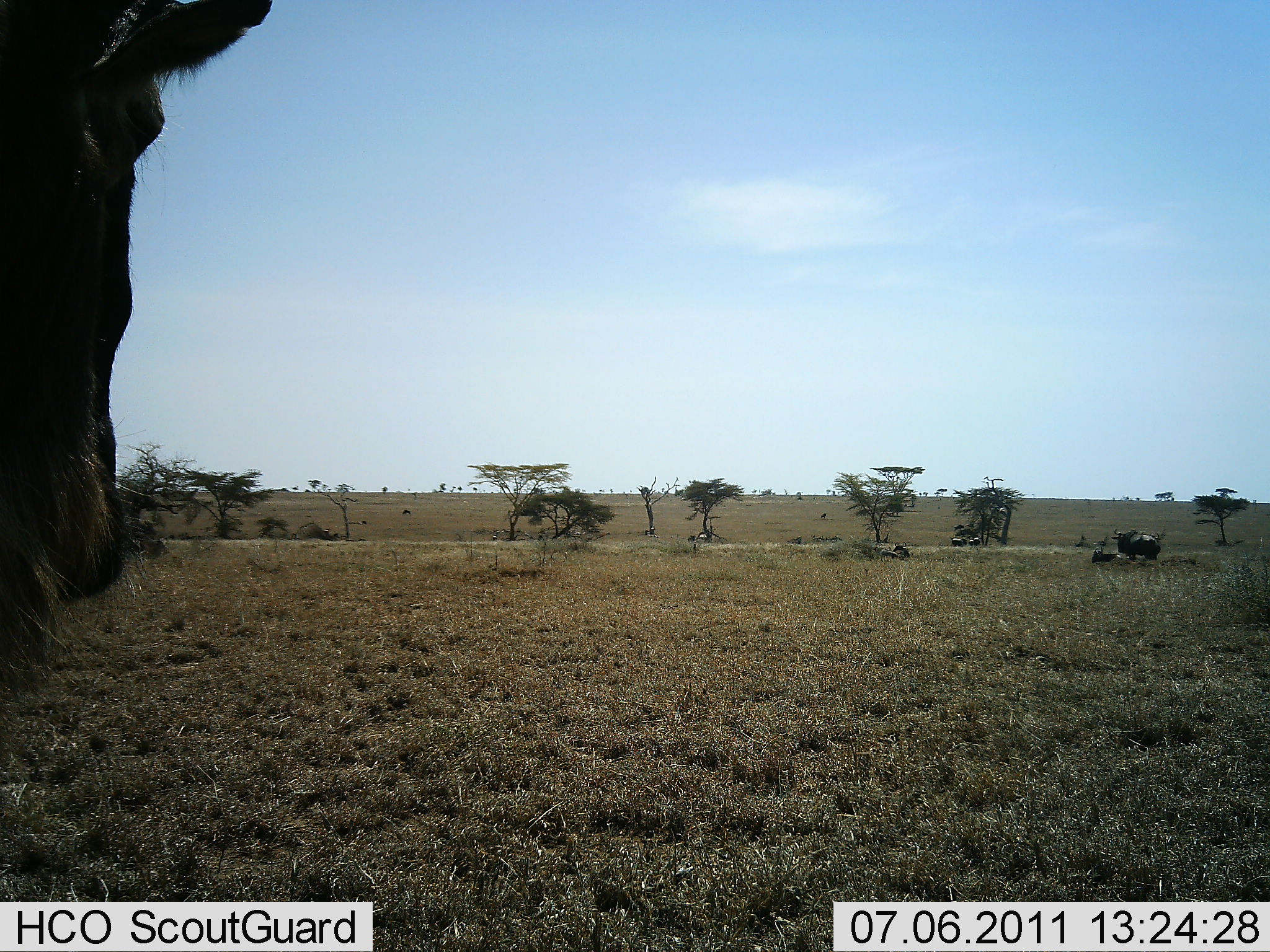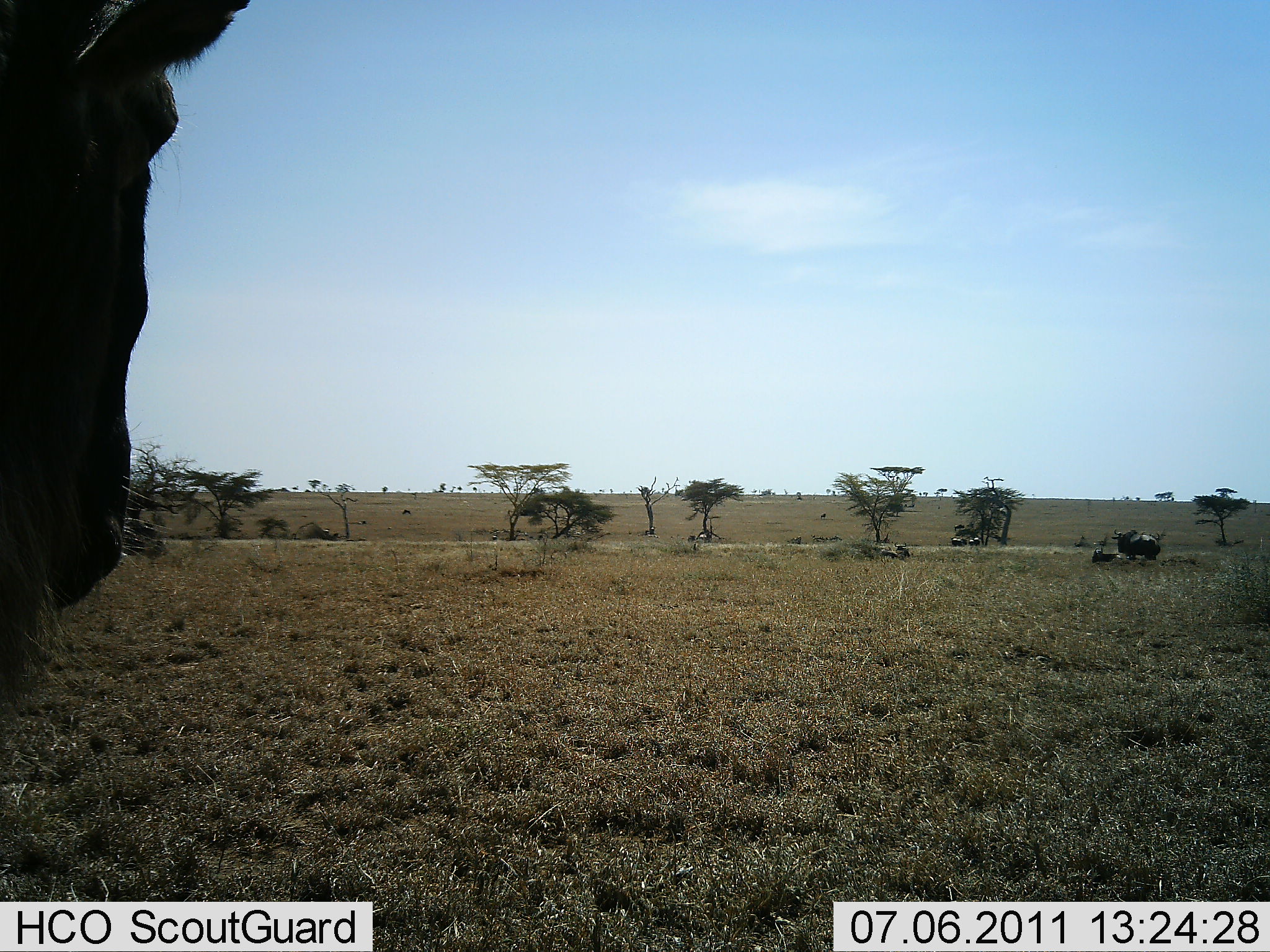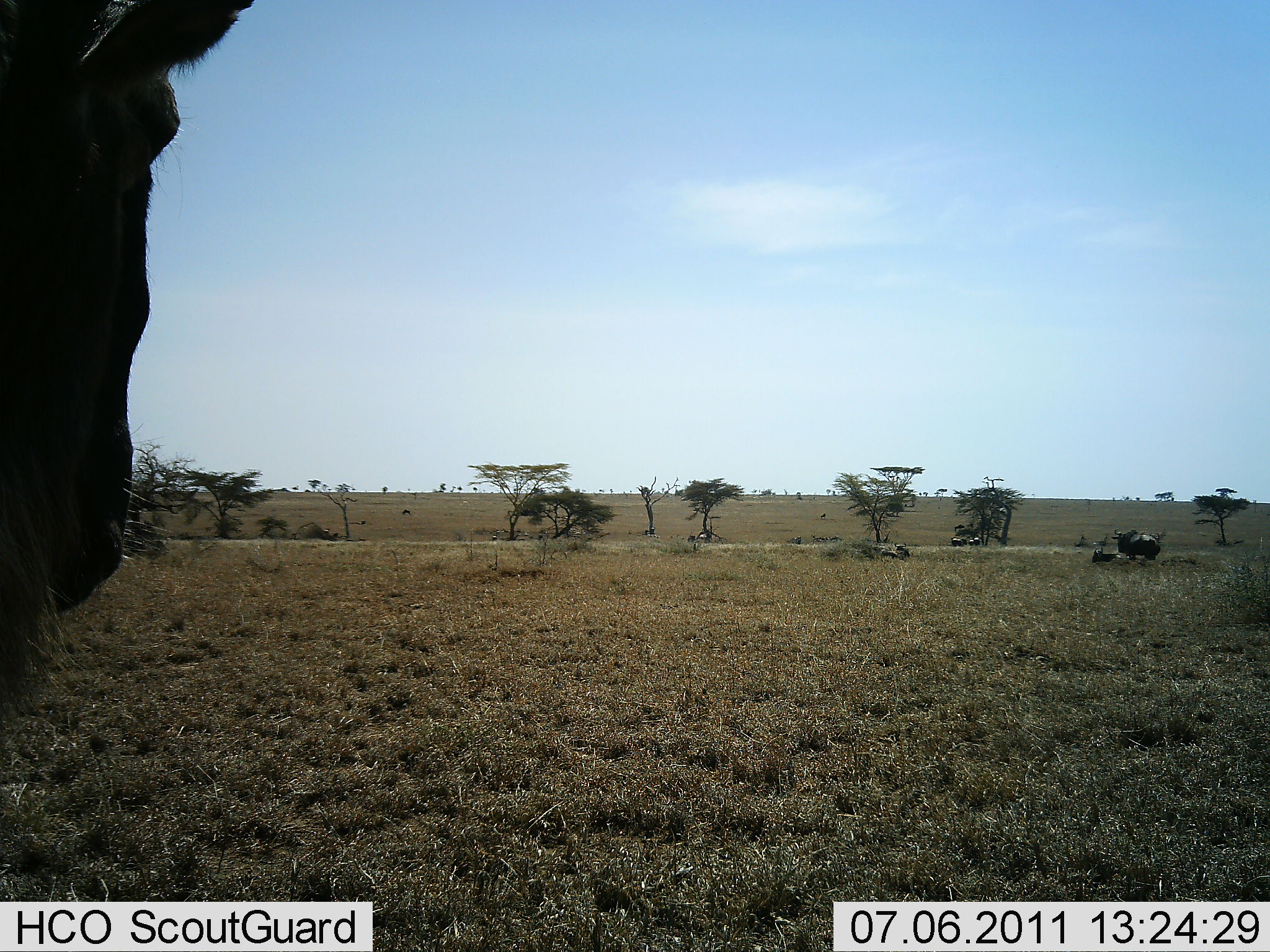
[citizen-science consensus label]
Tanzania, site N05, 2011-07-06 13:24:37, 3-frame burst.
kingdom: Animalia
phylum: Chordata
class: Mammalia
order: Artiodactyla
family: Bovidae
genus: Connochaetes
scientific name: Connochaetes taurinus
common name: blue wildebeest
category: wildebeest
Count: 3.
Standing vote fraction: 79%.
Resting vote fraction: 50%.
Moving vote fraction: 0%.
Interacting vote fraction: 7%.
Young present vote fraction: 7%.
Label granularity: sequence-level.